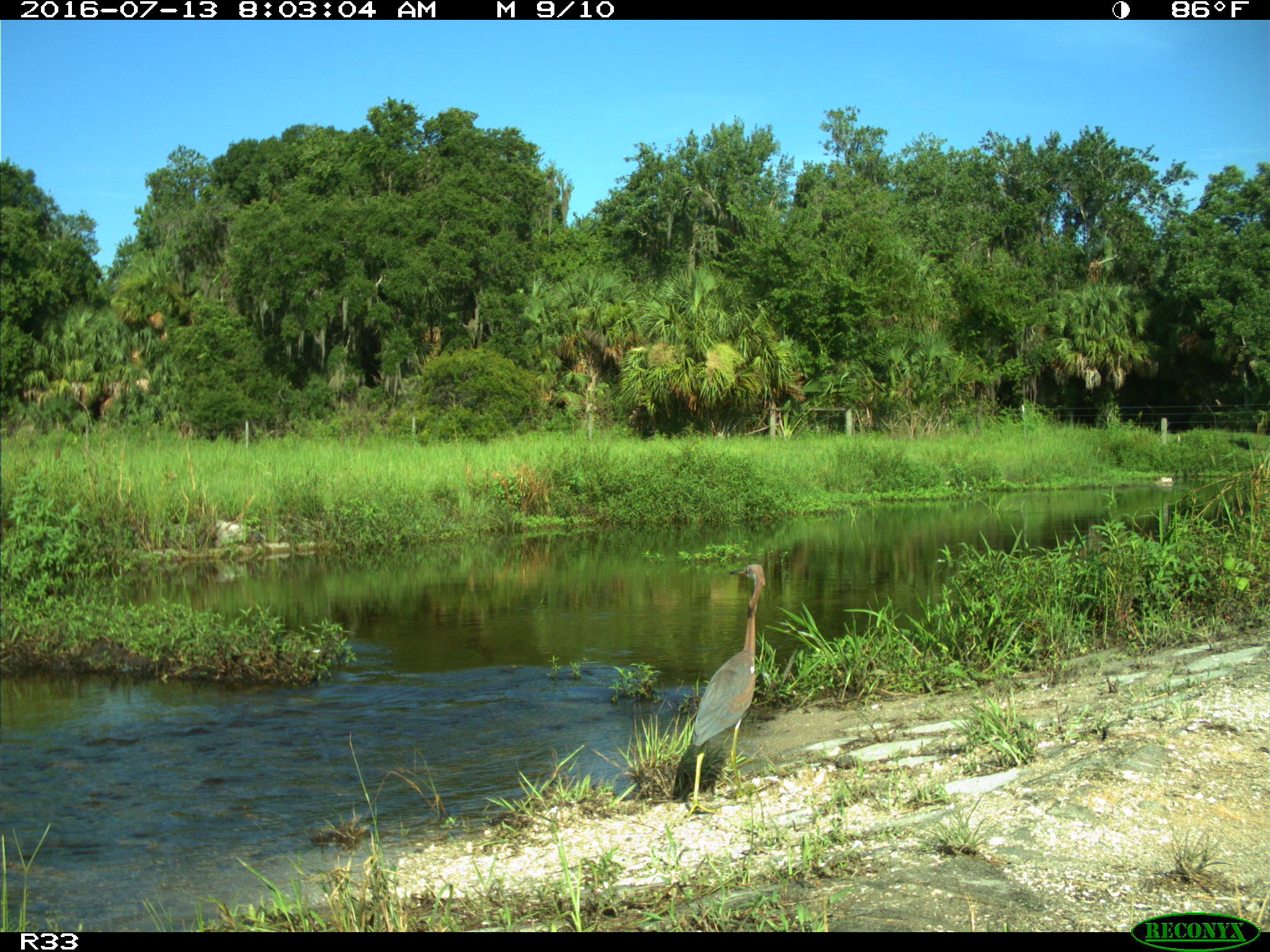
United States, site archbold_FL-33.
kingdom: Animalia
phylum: Chordata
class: Aves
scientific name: Aves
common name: birds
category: unidentified bird